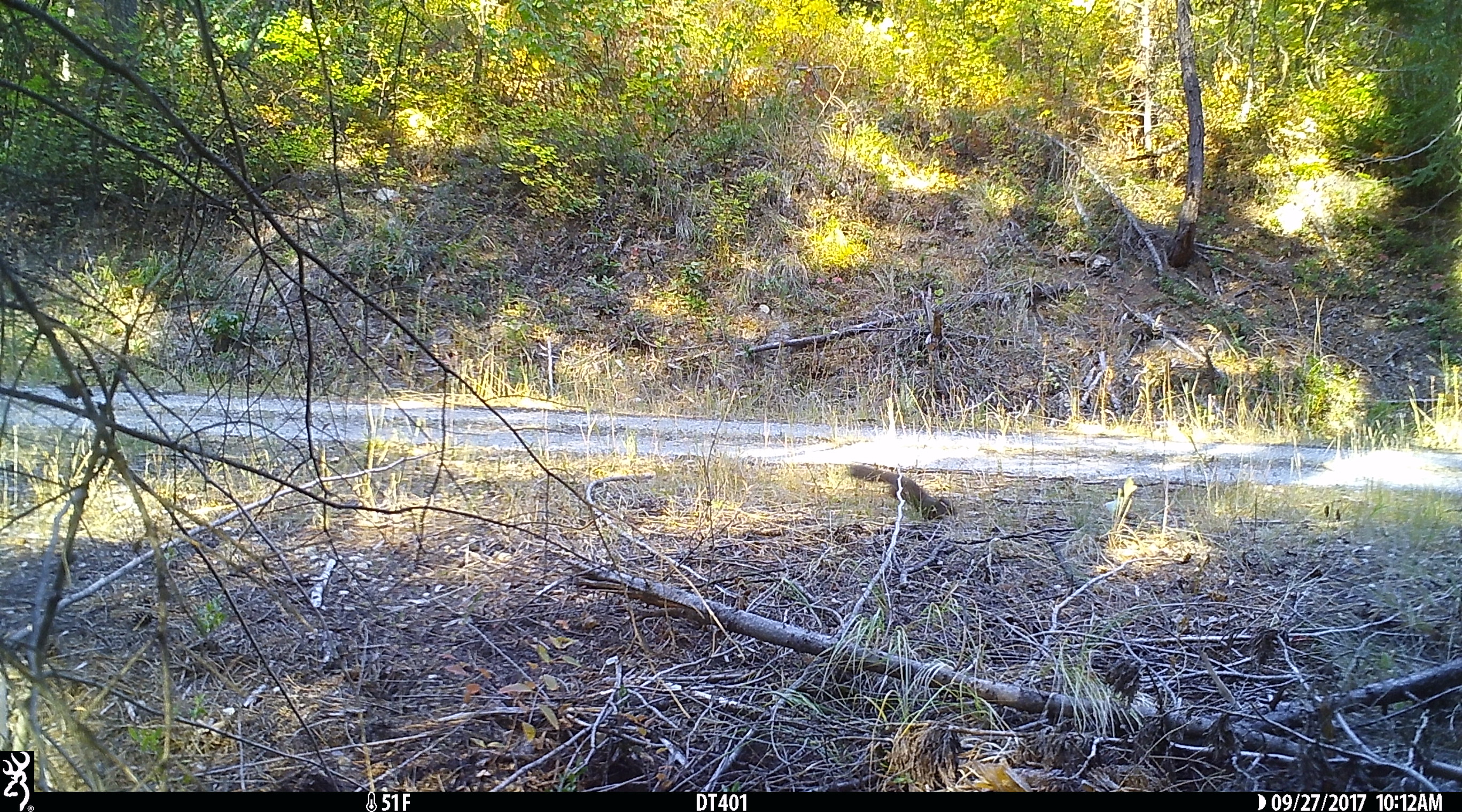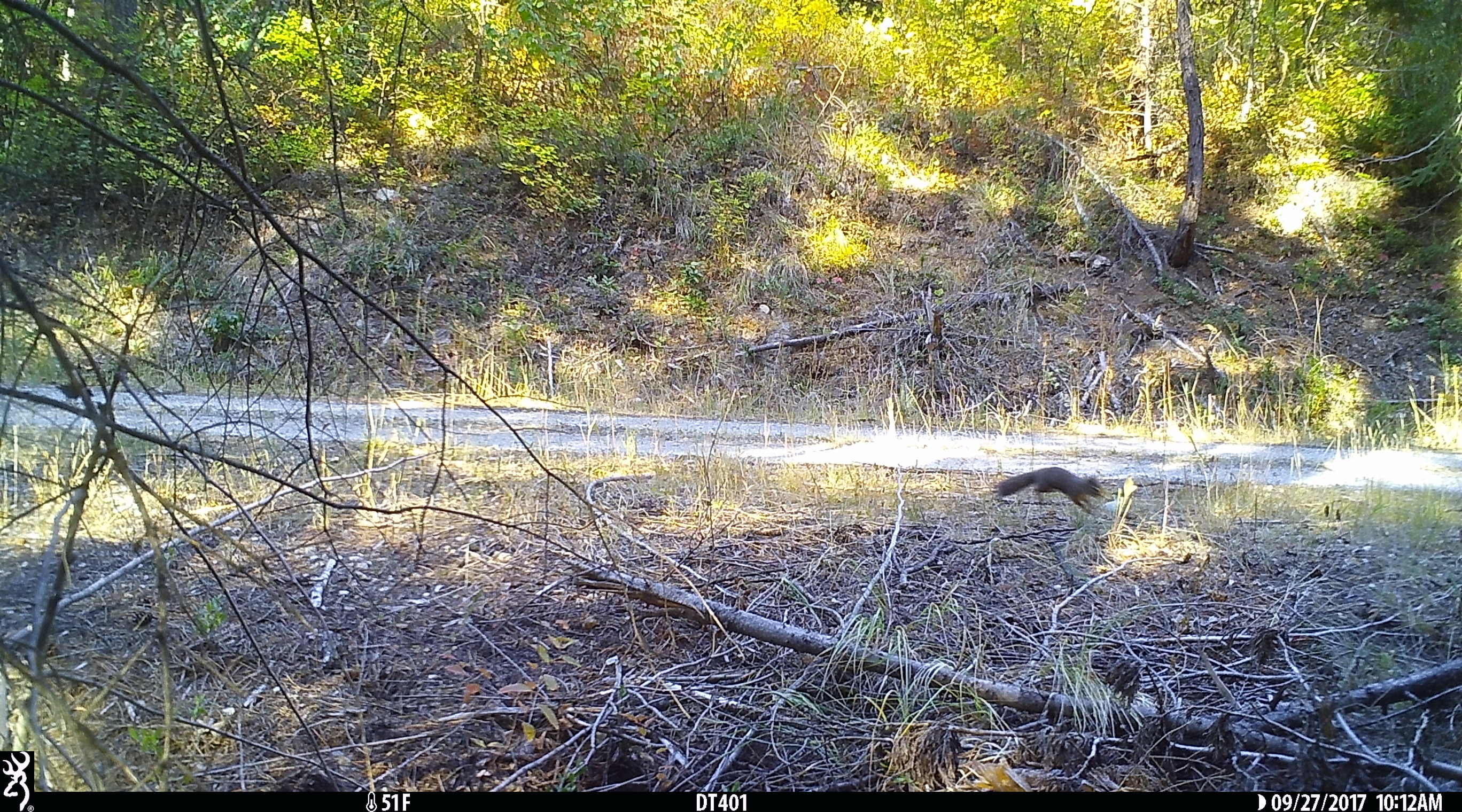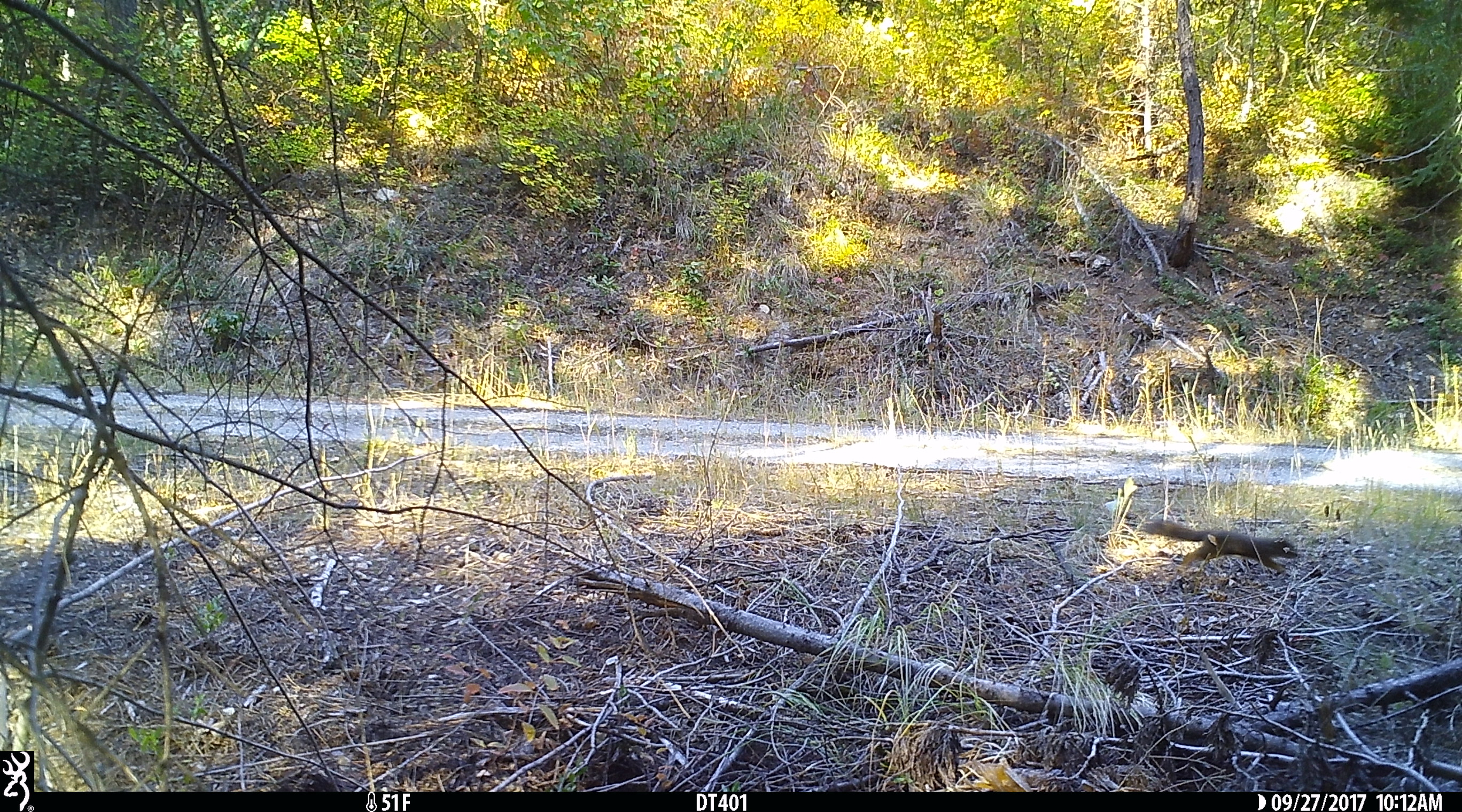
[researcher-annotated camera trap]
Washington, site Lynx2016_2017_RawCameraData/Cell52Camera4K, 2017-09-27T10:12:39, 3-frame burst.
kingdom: Animalia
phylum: Chordata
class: Mammalia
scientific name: Mammalia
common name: small mammal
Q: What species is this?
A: Small mammal (Mammalia).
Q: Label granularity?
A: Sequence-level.